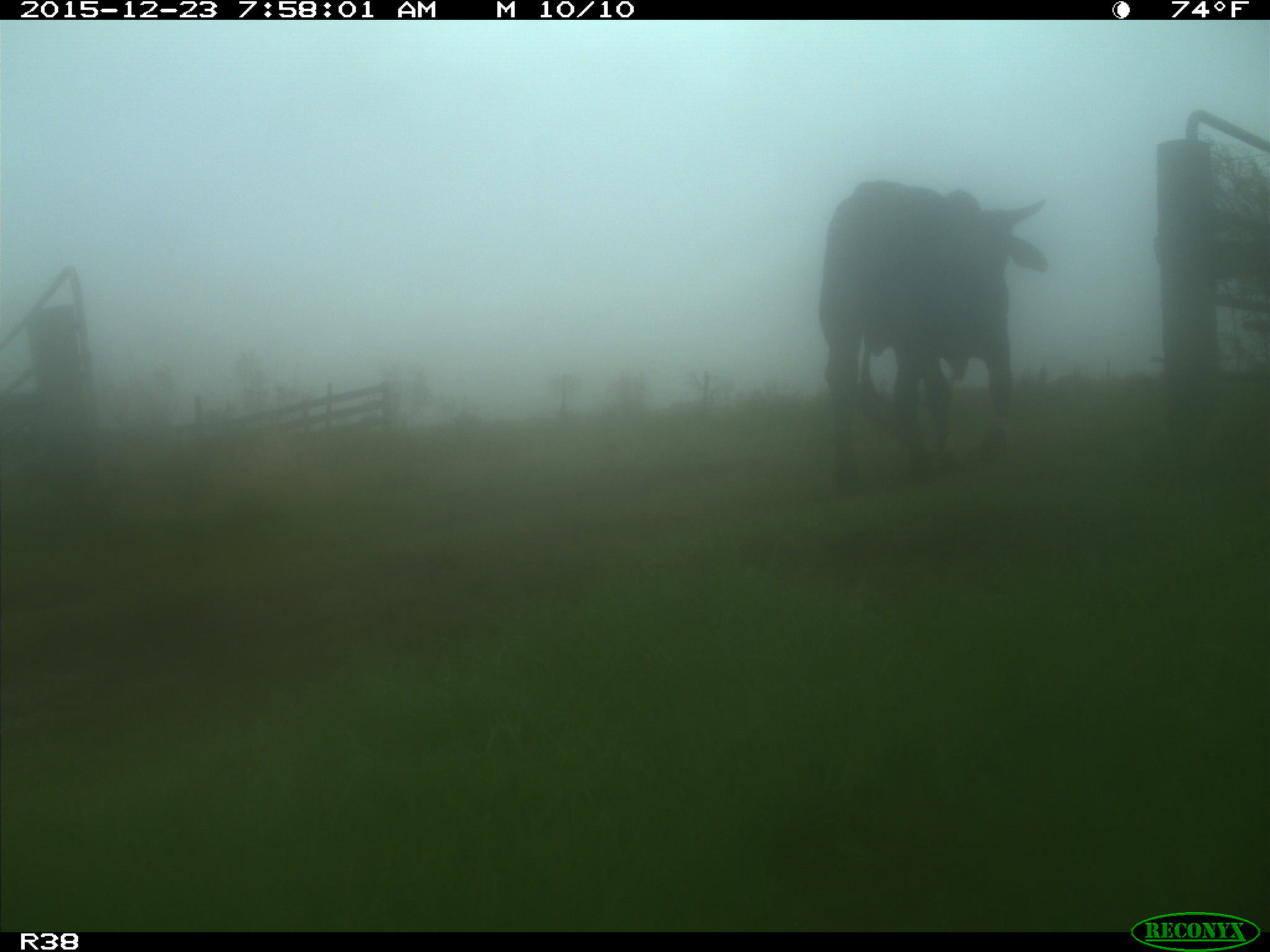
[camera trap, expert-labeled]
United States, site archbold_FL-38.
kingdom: Animalia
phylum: Chordata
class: Mammalia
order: Artiodactyla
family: Bovidae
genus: Bos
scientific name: Bos taurus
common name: domestic cow